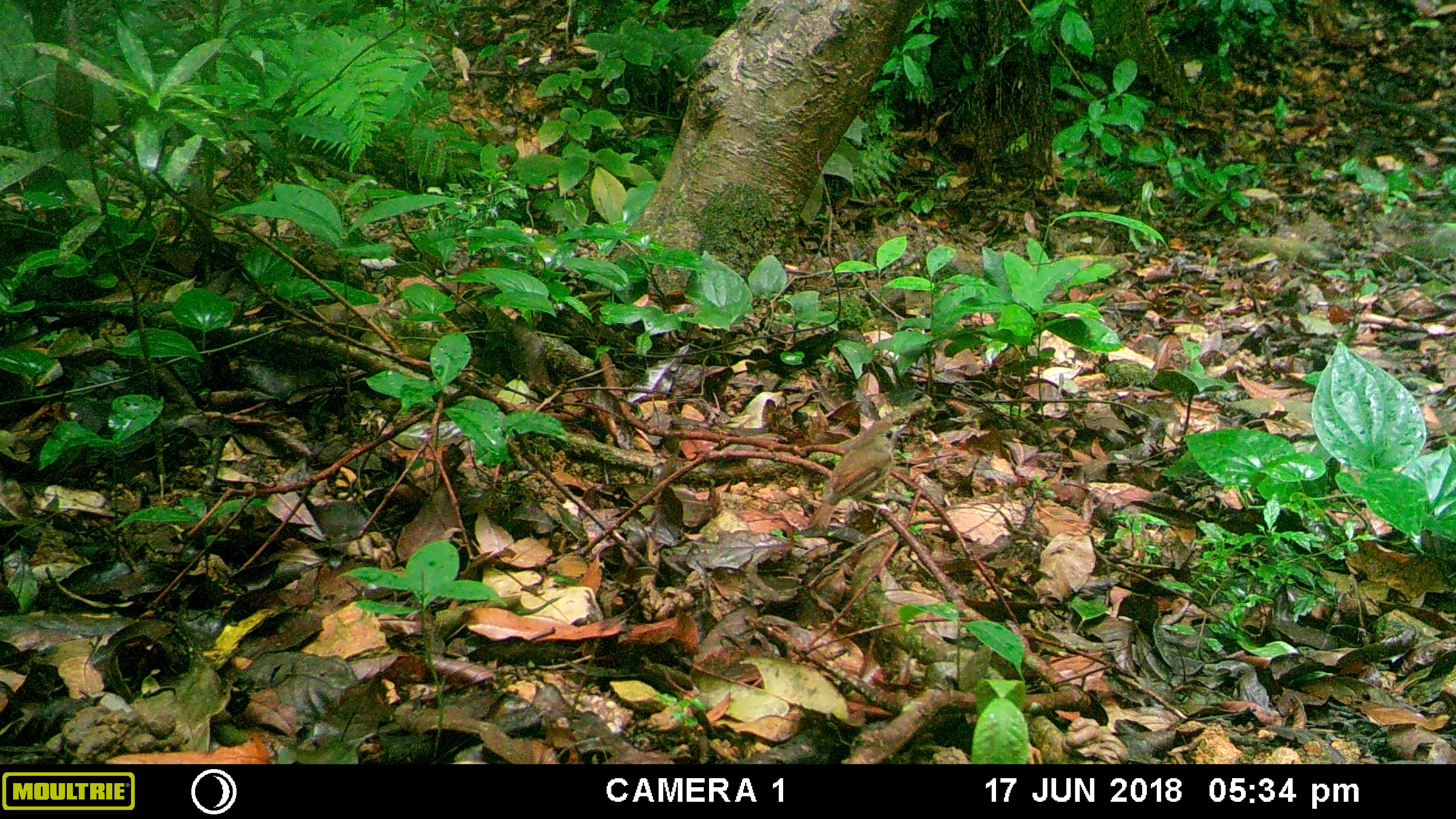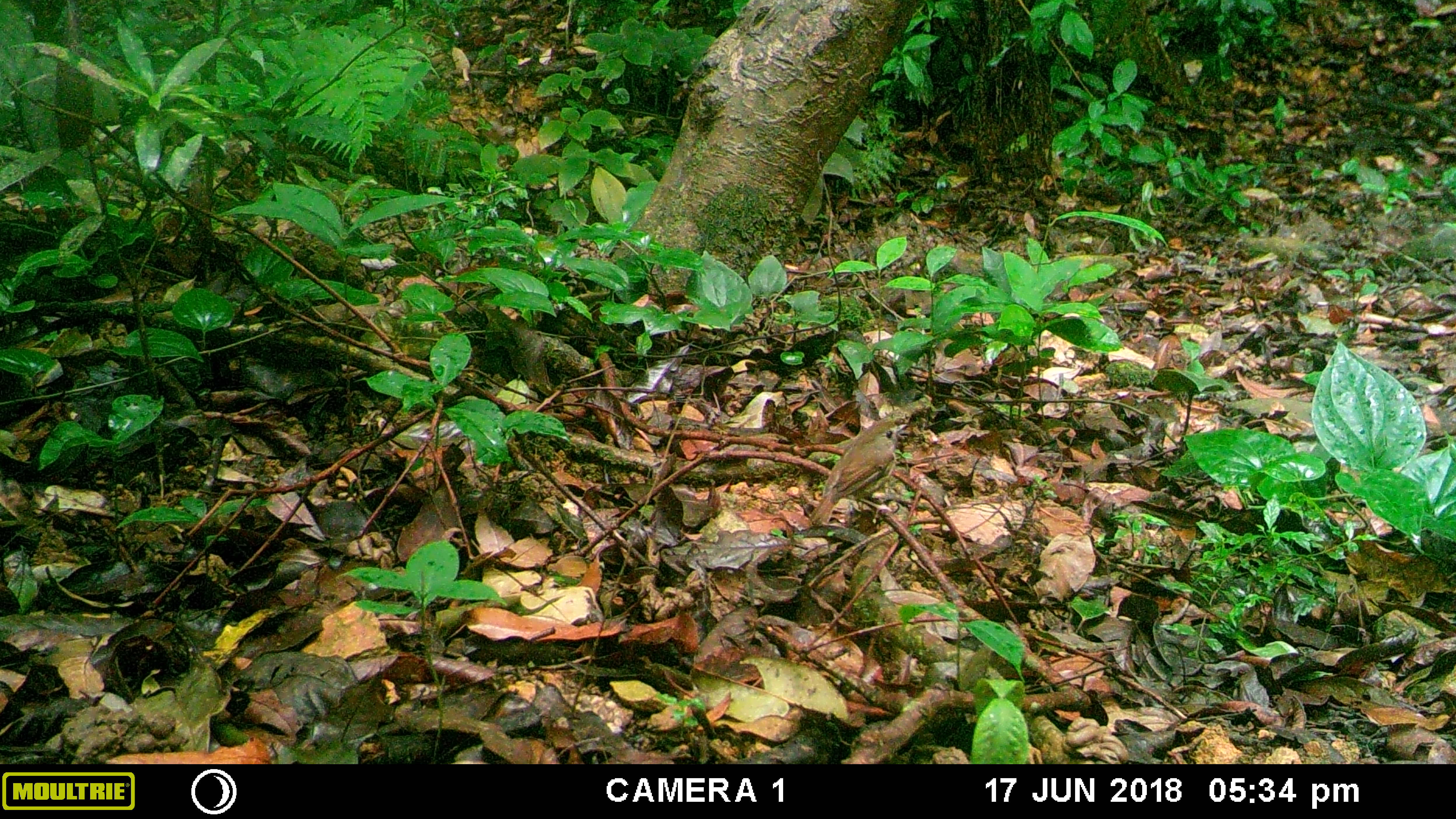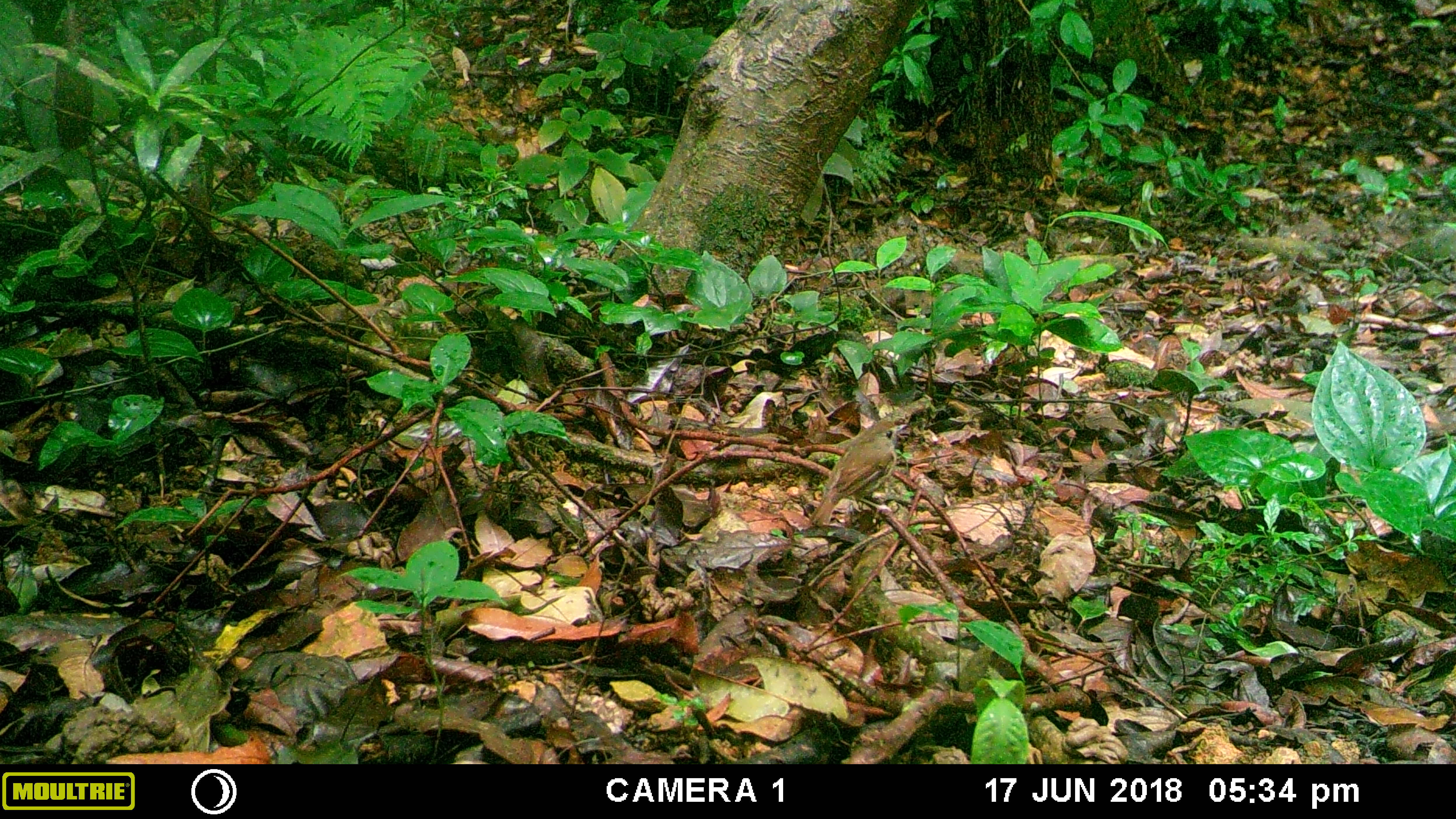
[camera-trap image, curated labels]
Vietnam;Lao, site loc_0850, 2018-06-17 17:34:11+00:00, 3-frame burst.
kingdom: Animalia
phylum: Chordata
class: Aves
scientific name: Aves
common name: bird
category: unidentified bird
Unidentified bird (bird) (Aves). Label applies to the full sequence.